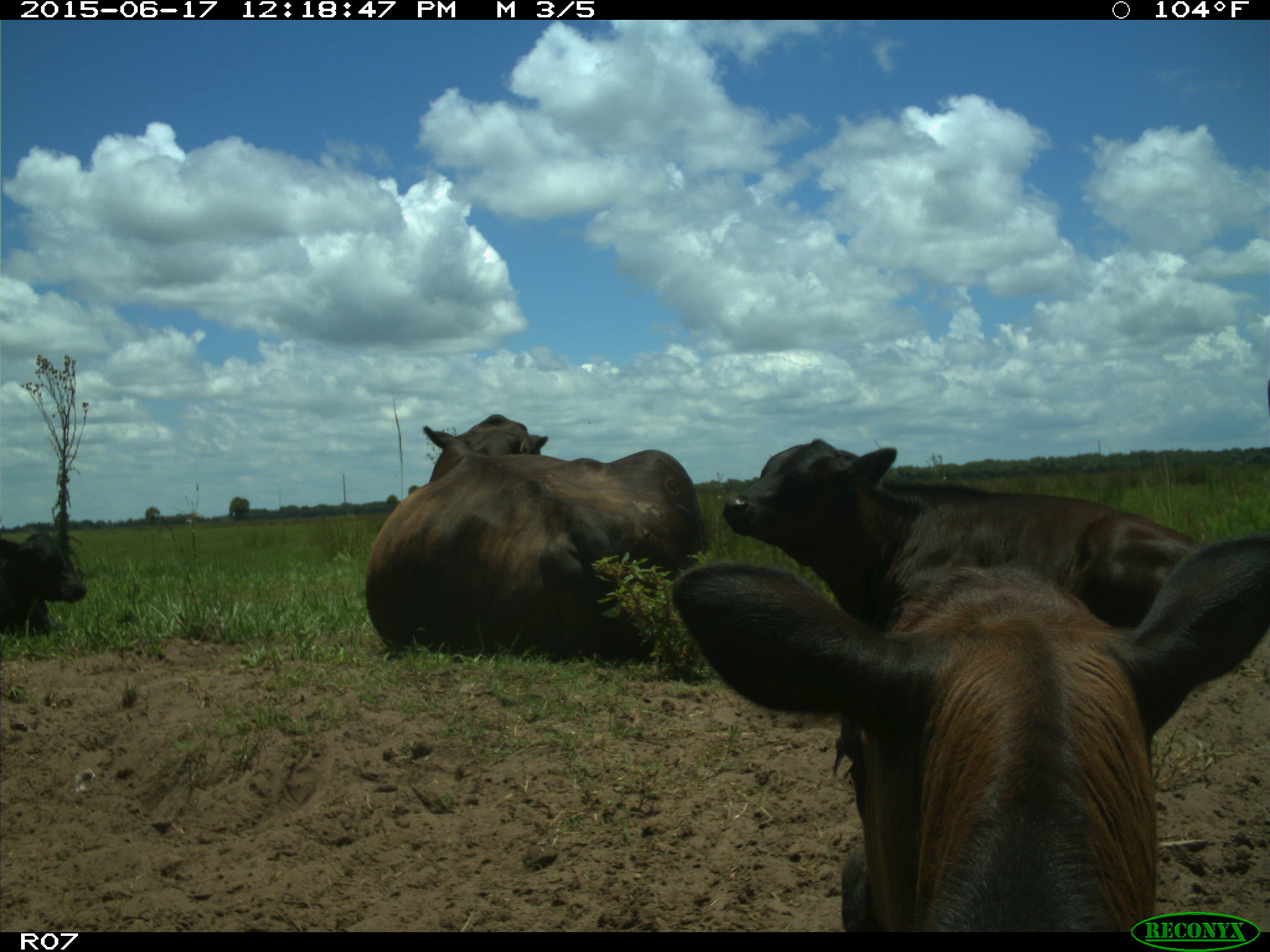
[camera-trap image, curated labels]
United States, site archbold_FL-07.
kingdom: Animalia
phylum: Chordata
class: Mammalia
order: Artiodactyla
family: Bovidae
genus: Bos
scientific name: Bos taurus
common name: domestic cow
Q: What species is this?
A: Bos taurus (domestic cow).